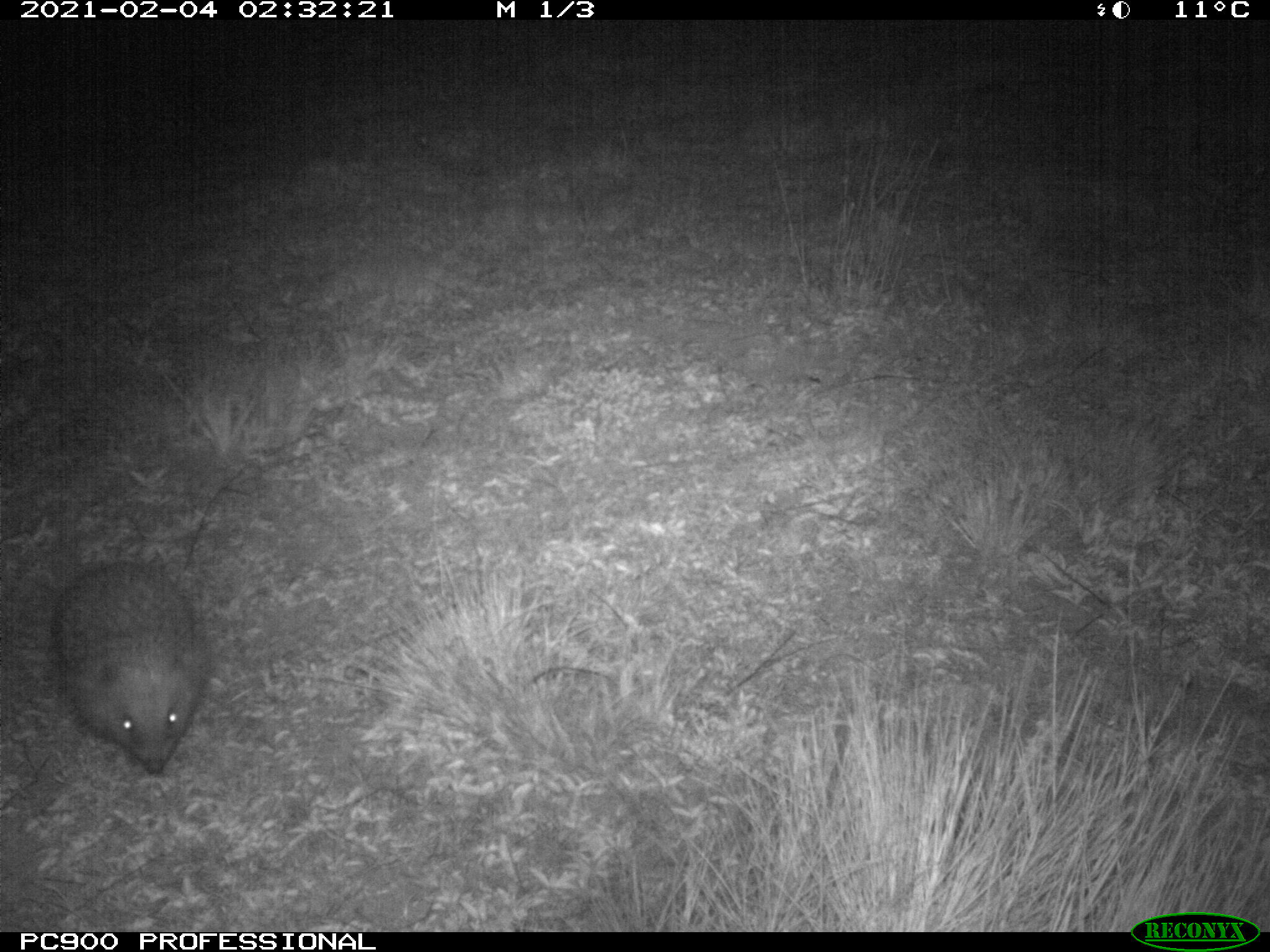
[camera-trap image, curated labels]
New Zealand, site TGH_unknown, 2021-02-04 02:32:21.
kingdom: Animalia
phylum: Chordata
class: Mammalia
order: Eulipotyphla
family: Erinaceidae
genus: Erinaceus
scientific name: Erinaceus europaeus europaeus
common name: european hedgehog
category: hedgehog